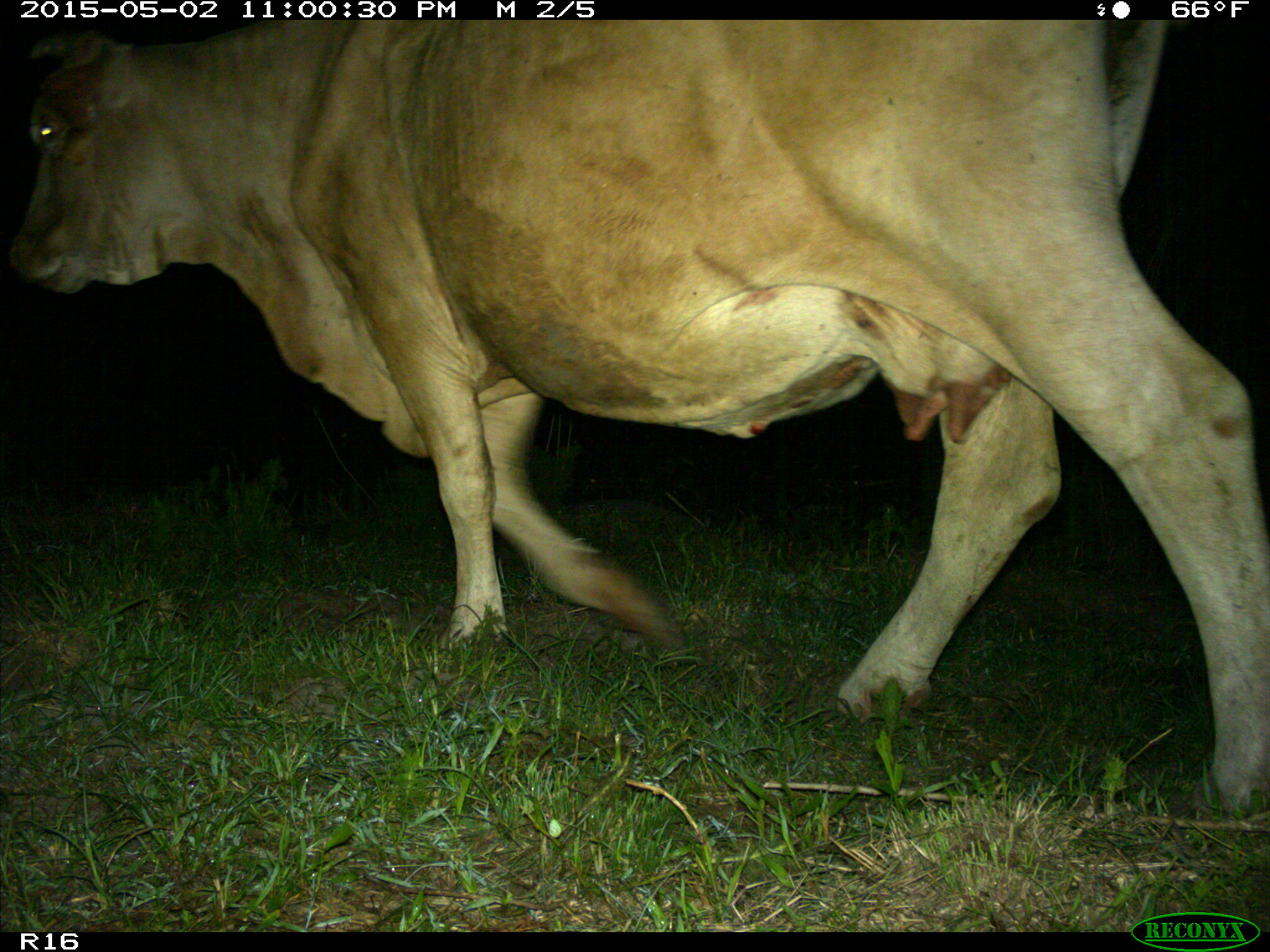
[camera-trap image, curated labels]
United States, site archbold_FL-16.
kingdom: Animalia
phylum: Chordata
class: Mammalia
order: Artiodactyla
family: Bovidae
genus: Bos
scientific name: Bos taurus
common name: domestic cow